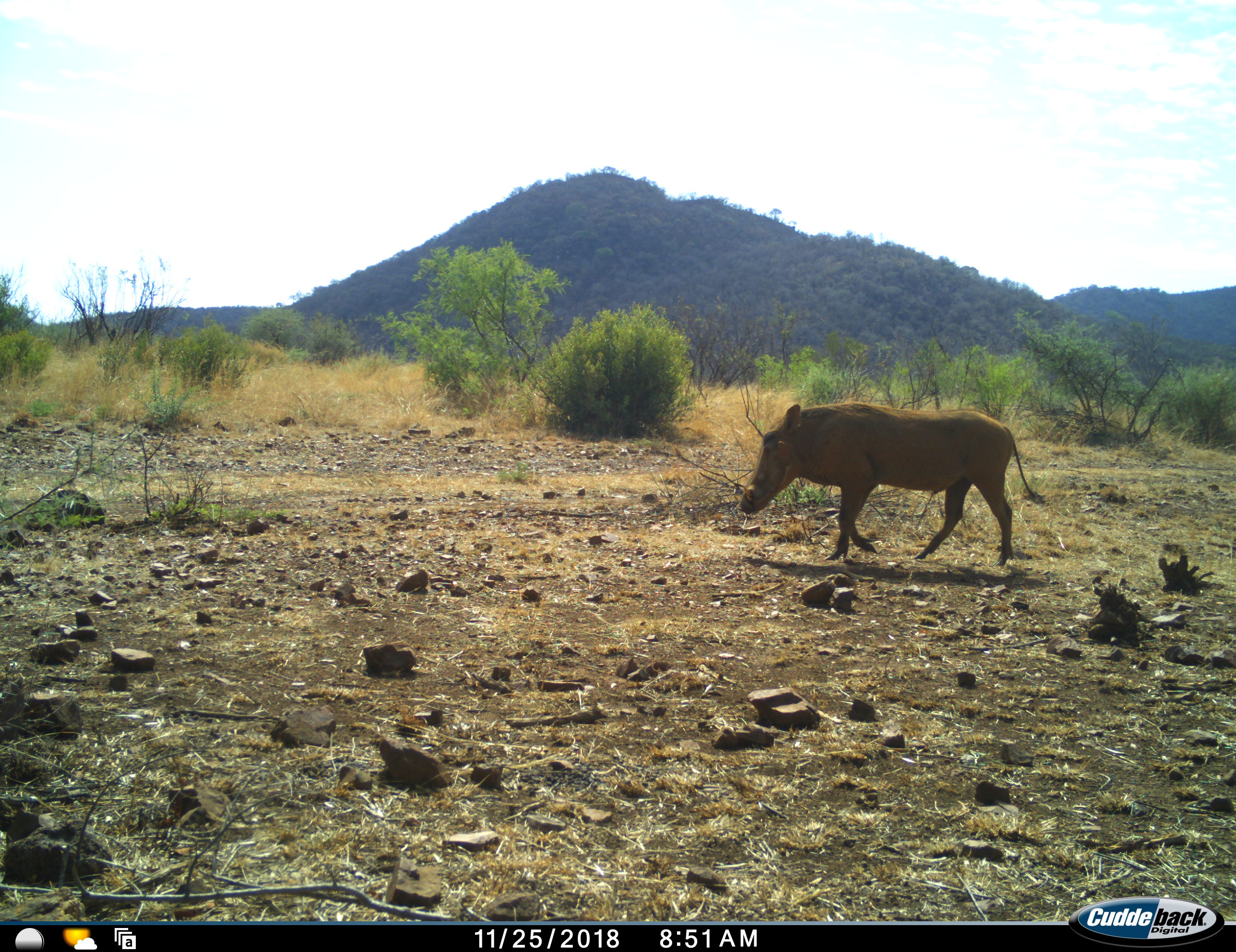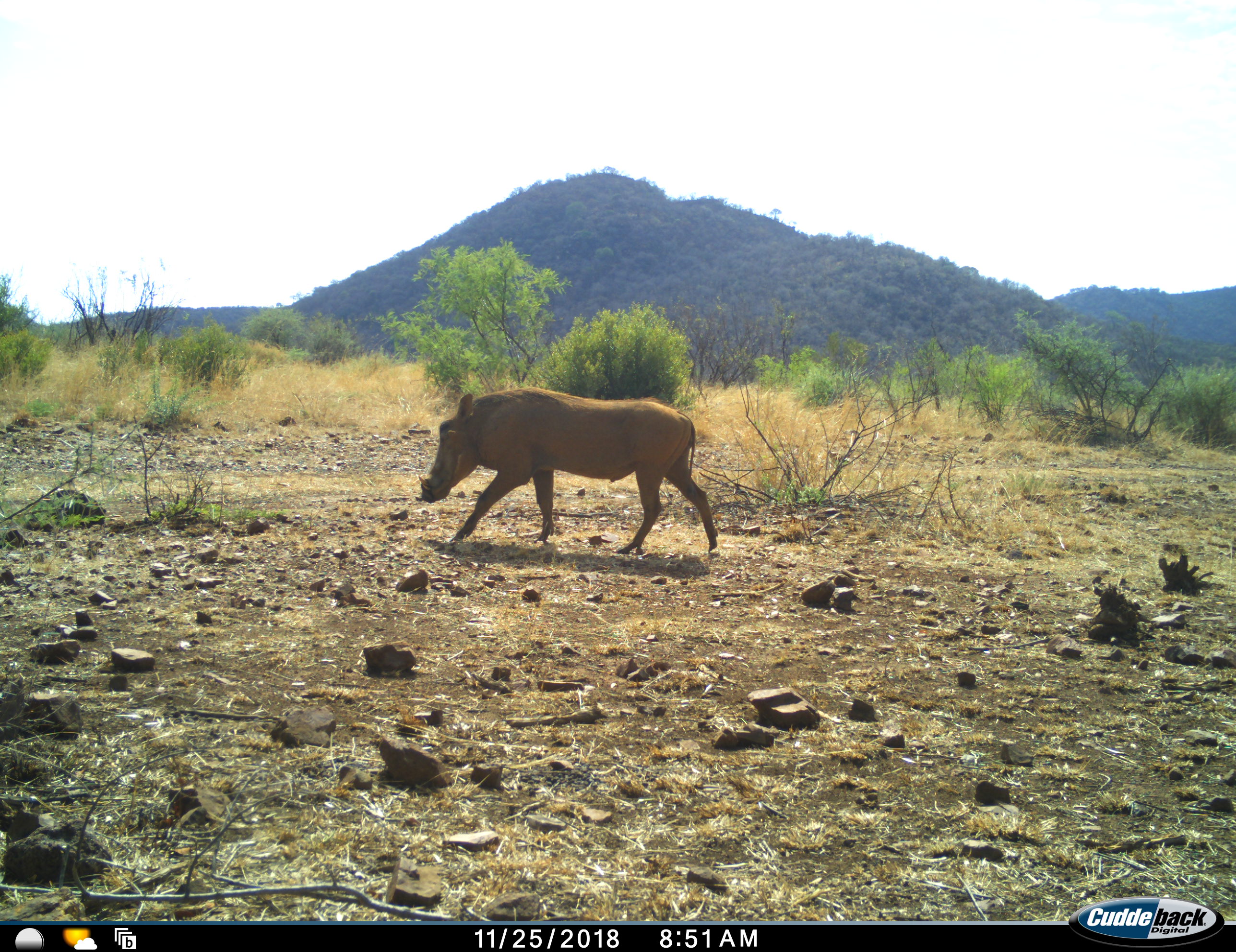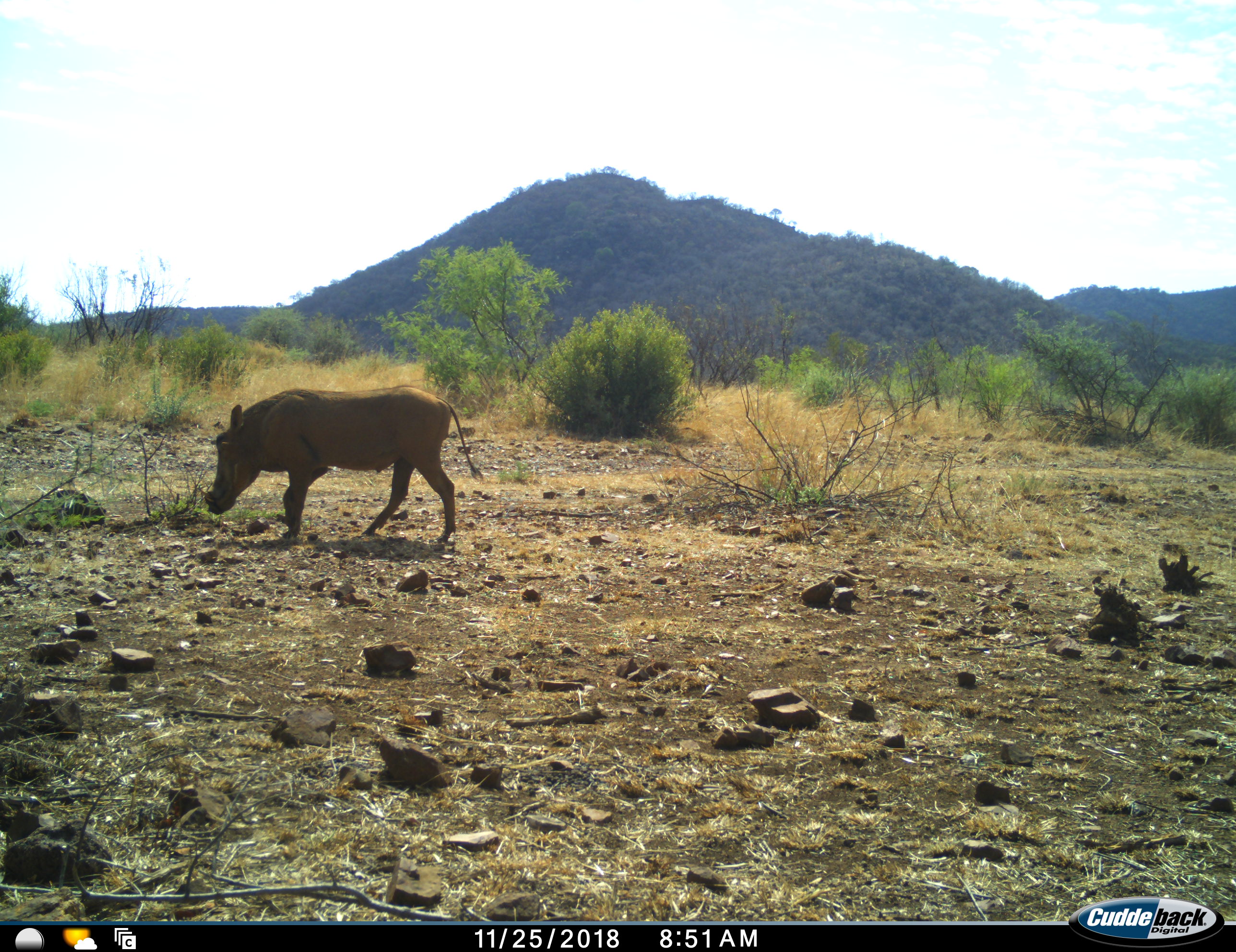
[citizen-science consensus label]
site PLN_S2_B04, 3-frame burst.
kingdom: Animalia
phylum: Chordata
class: Mammalia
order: Artiodactyla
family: Suidae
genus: Phacochoerus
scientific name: Phacochoerus africanus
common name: warthog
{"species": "warthog (Phacochoerus africanus)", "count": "1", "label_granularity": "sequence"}